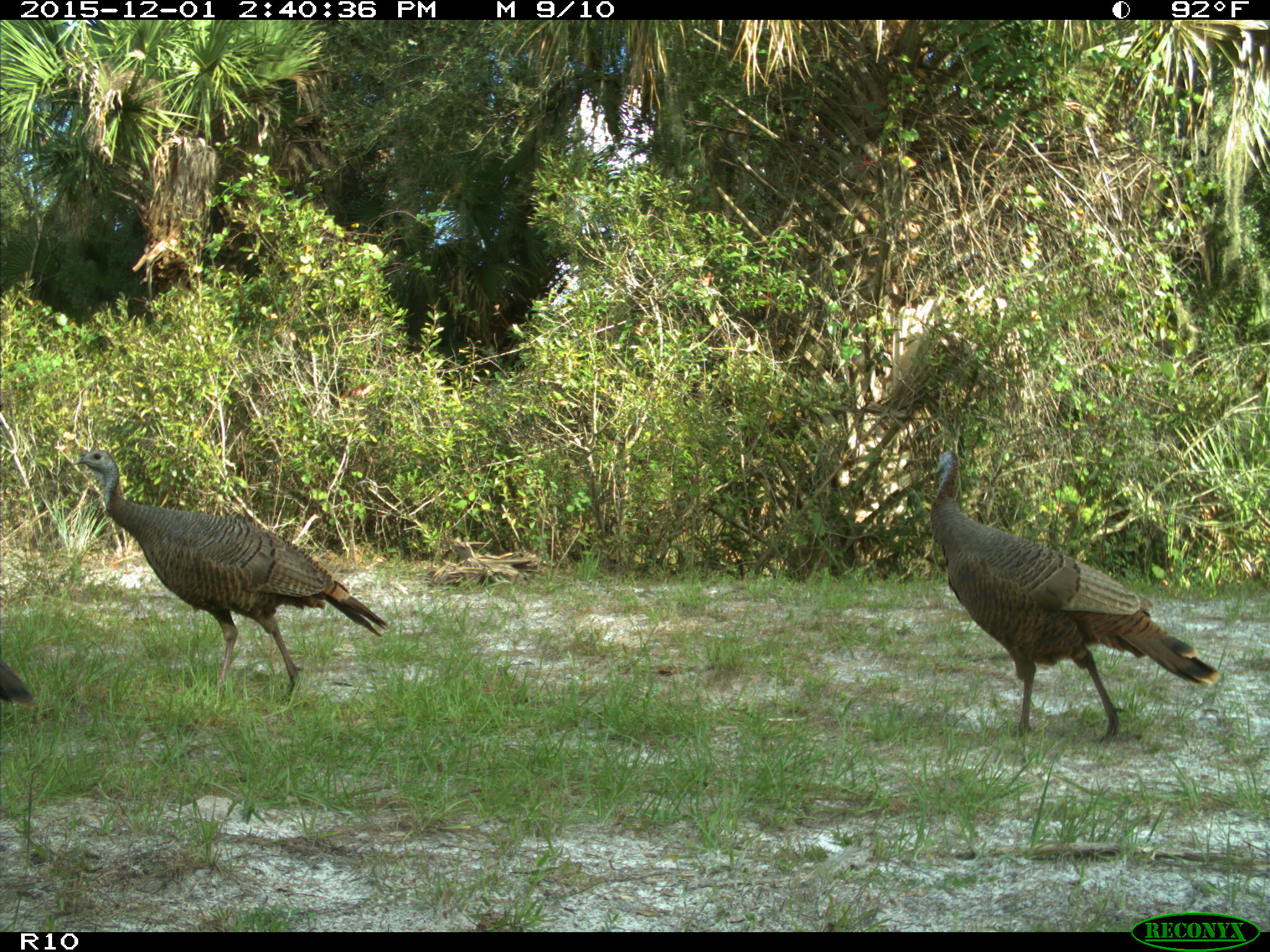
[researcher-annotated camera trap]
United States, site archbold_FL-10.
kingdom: Animalia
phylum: Chordata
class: Aves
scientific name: Aves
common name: birds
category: unidentified bird